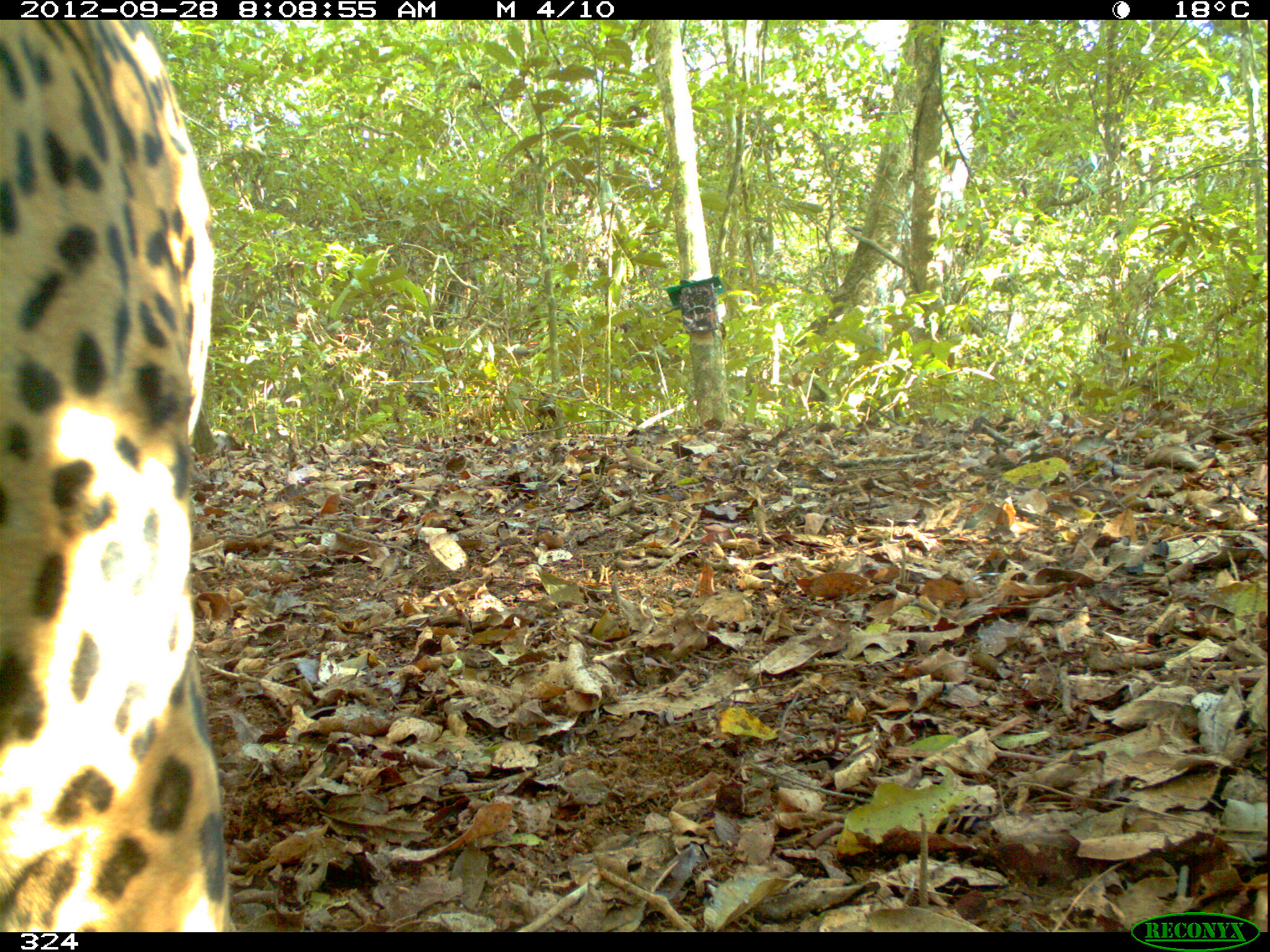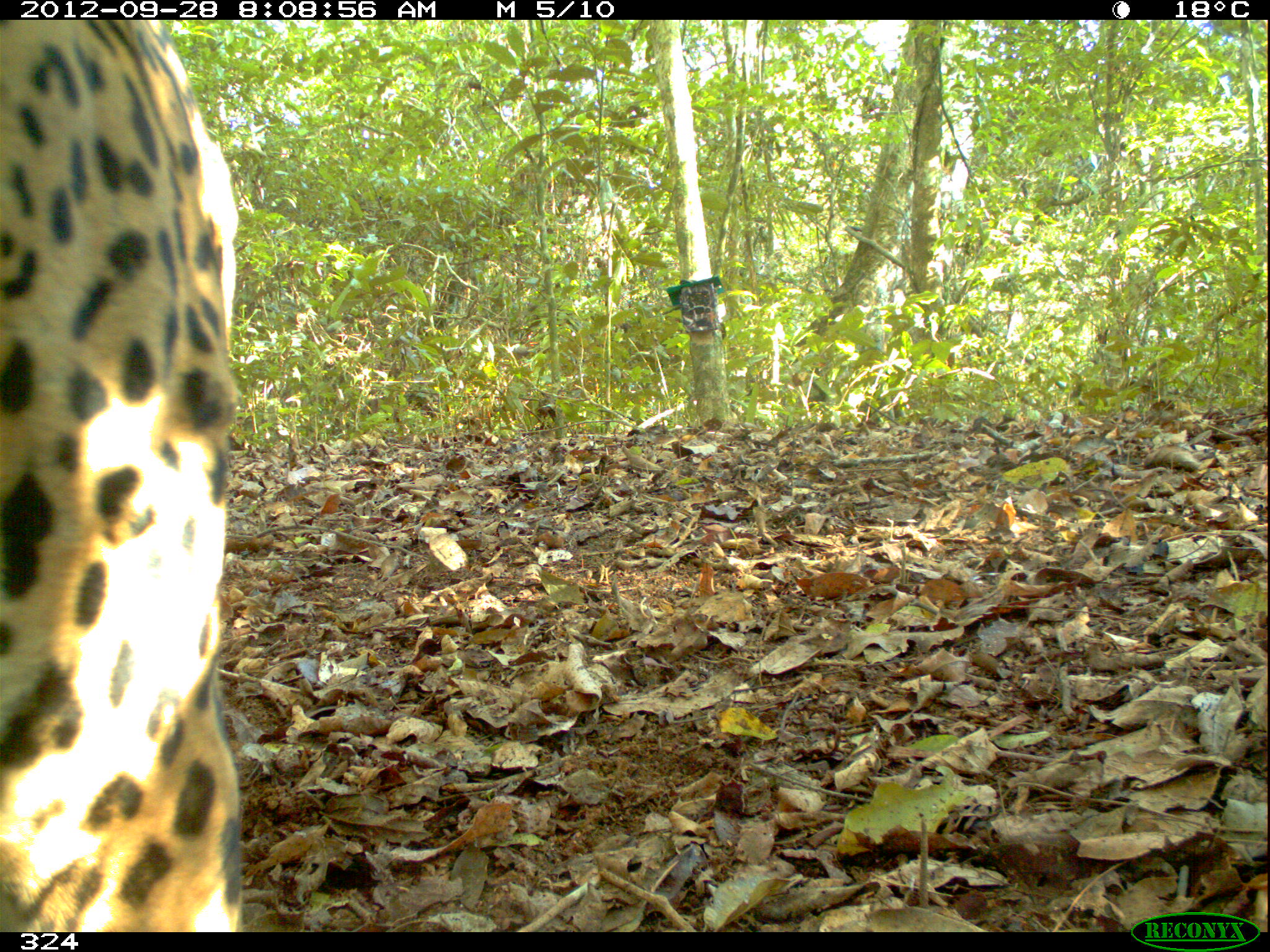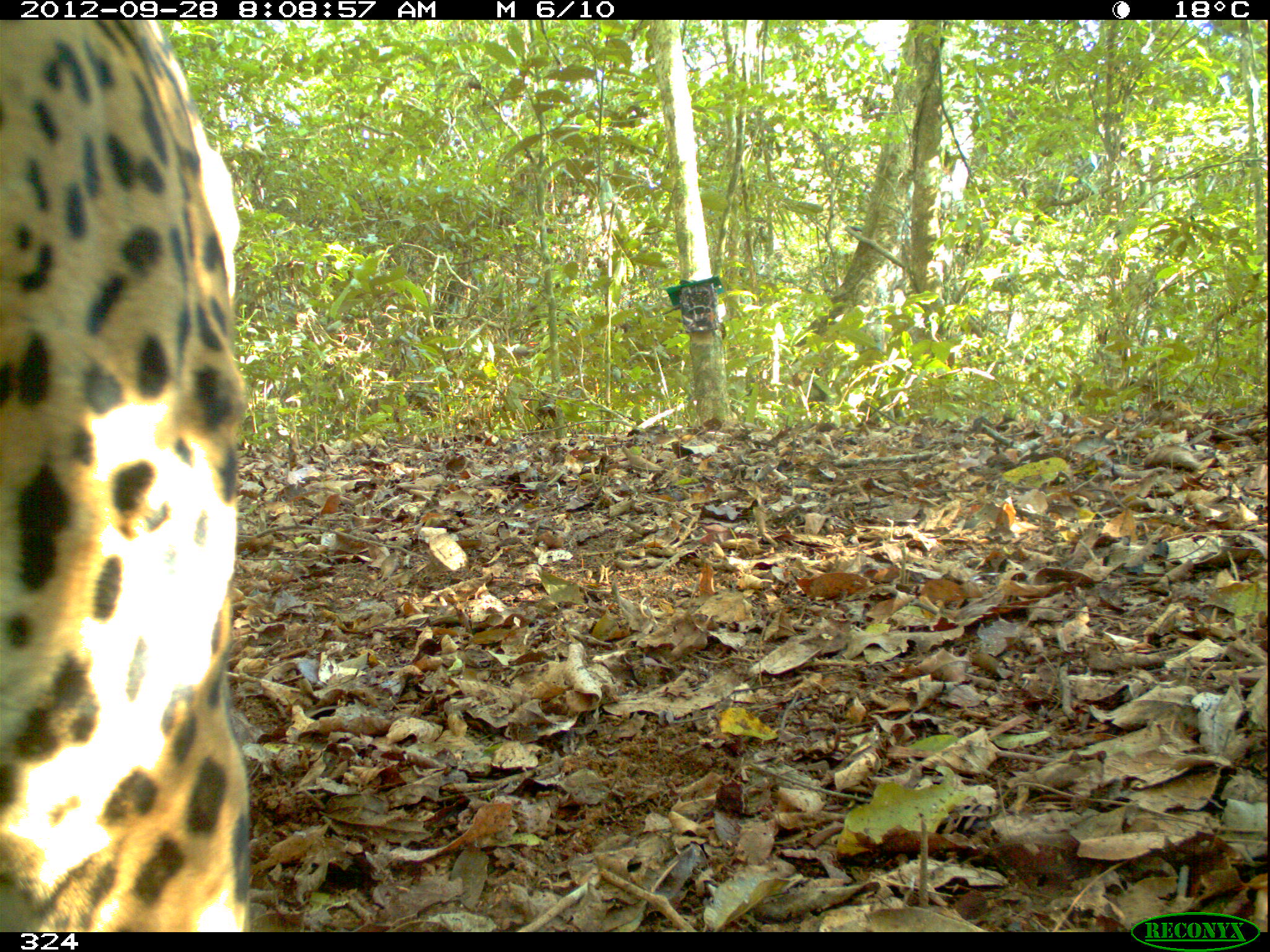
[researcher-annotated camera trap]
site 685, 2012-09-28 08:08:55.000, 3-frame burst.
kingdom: Animalia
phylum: Chordata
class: Mammalia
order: Carnivora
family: Felidae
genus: Panthera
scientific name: Panthera onca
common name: jaguar